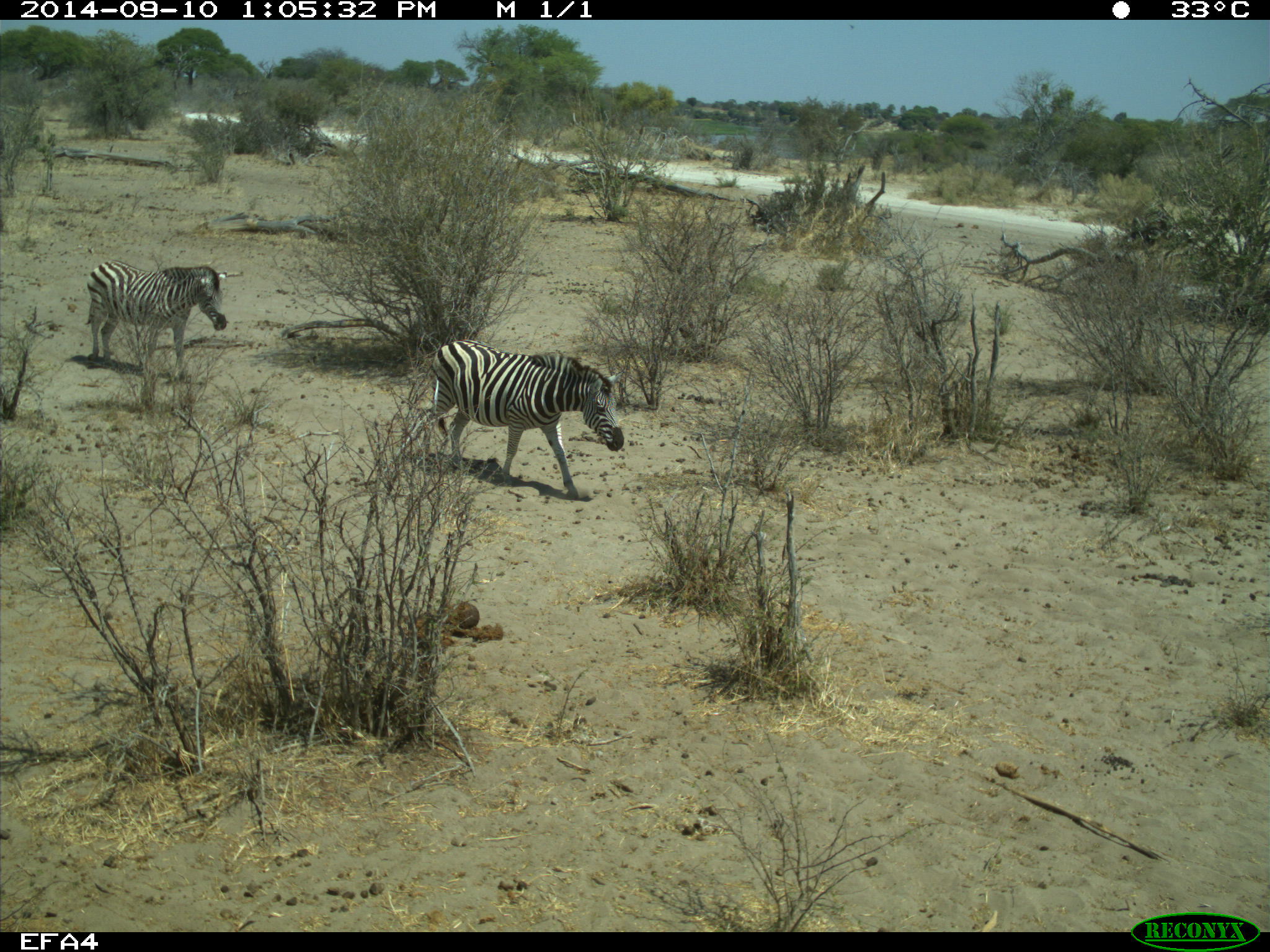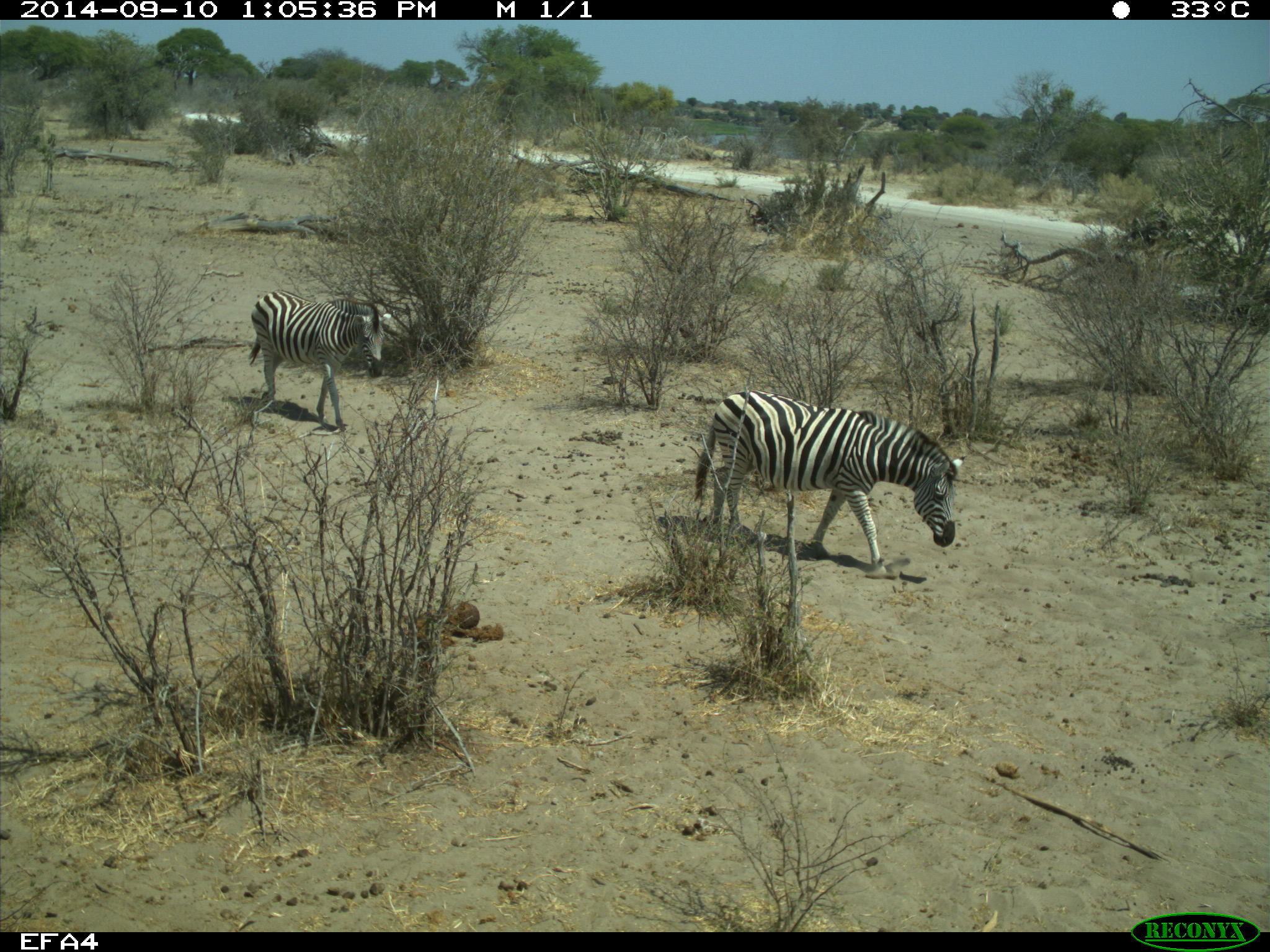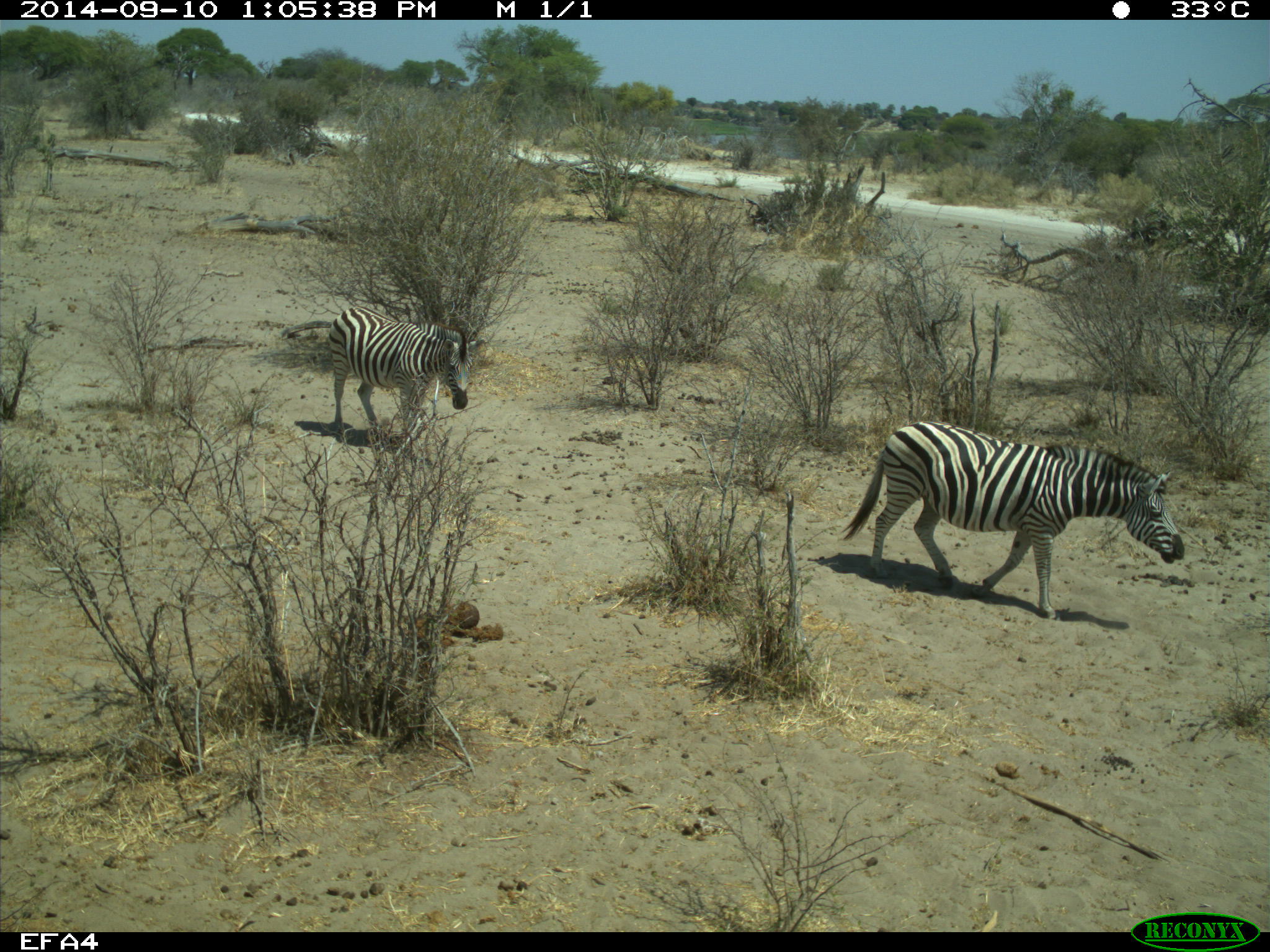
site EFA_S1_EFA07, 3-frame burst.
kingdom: Animalia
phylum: Chordata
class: Mammalia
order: Perissodactyla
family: Equidae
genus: Equus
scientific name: Equus quagga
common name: plains zebra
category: zebraplains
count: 2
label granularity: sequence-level